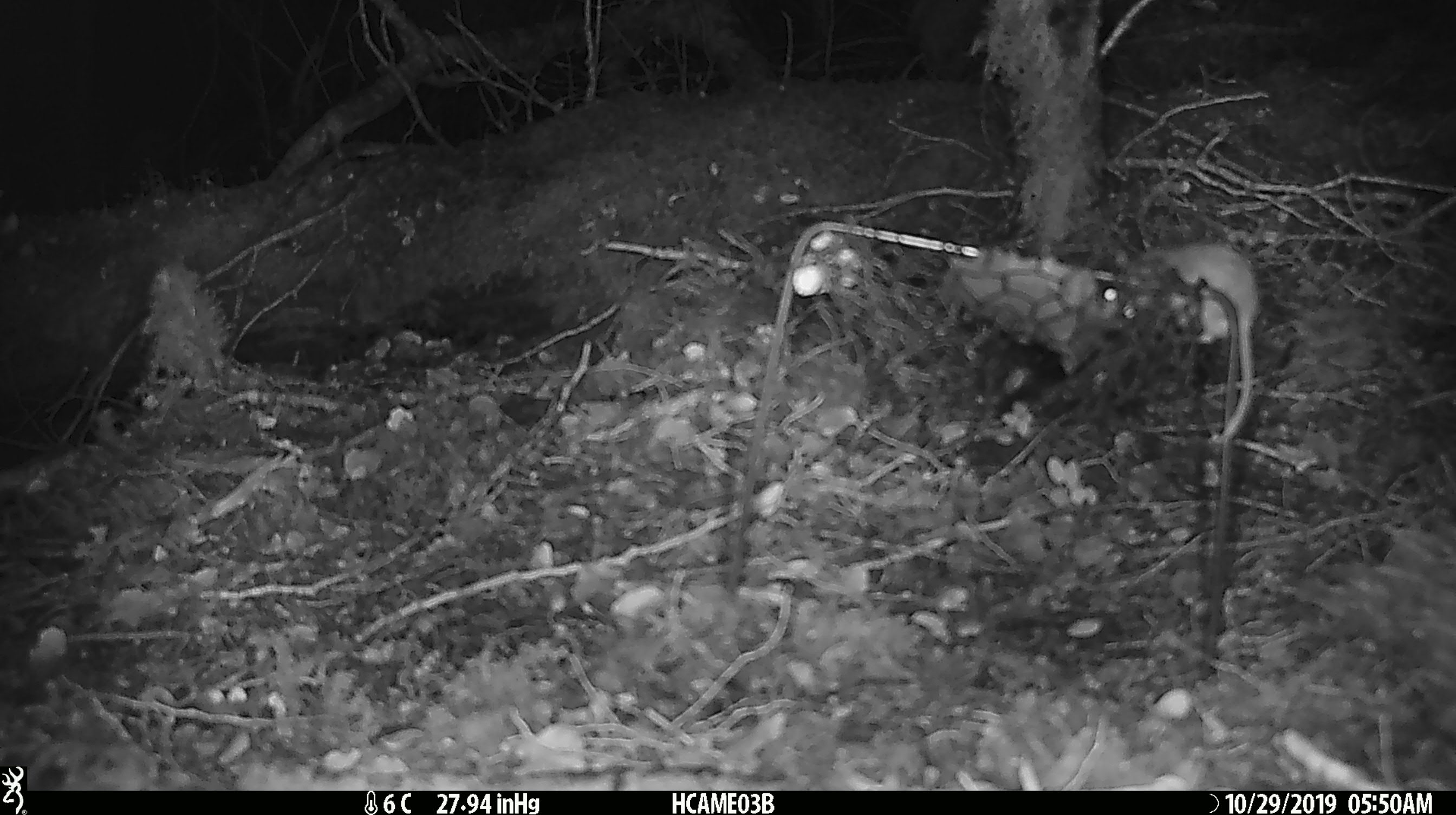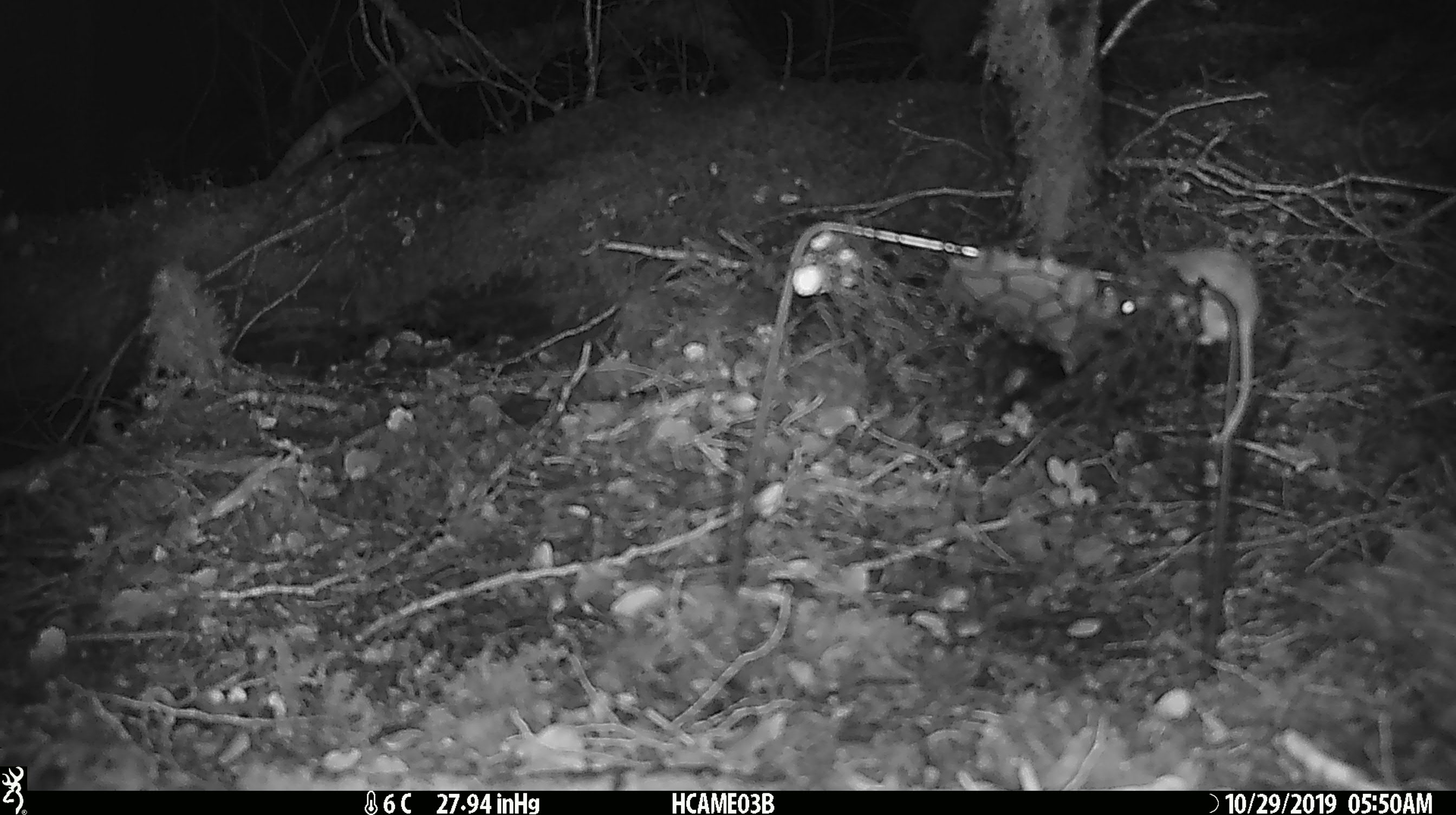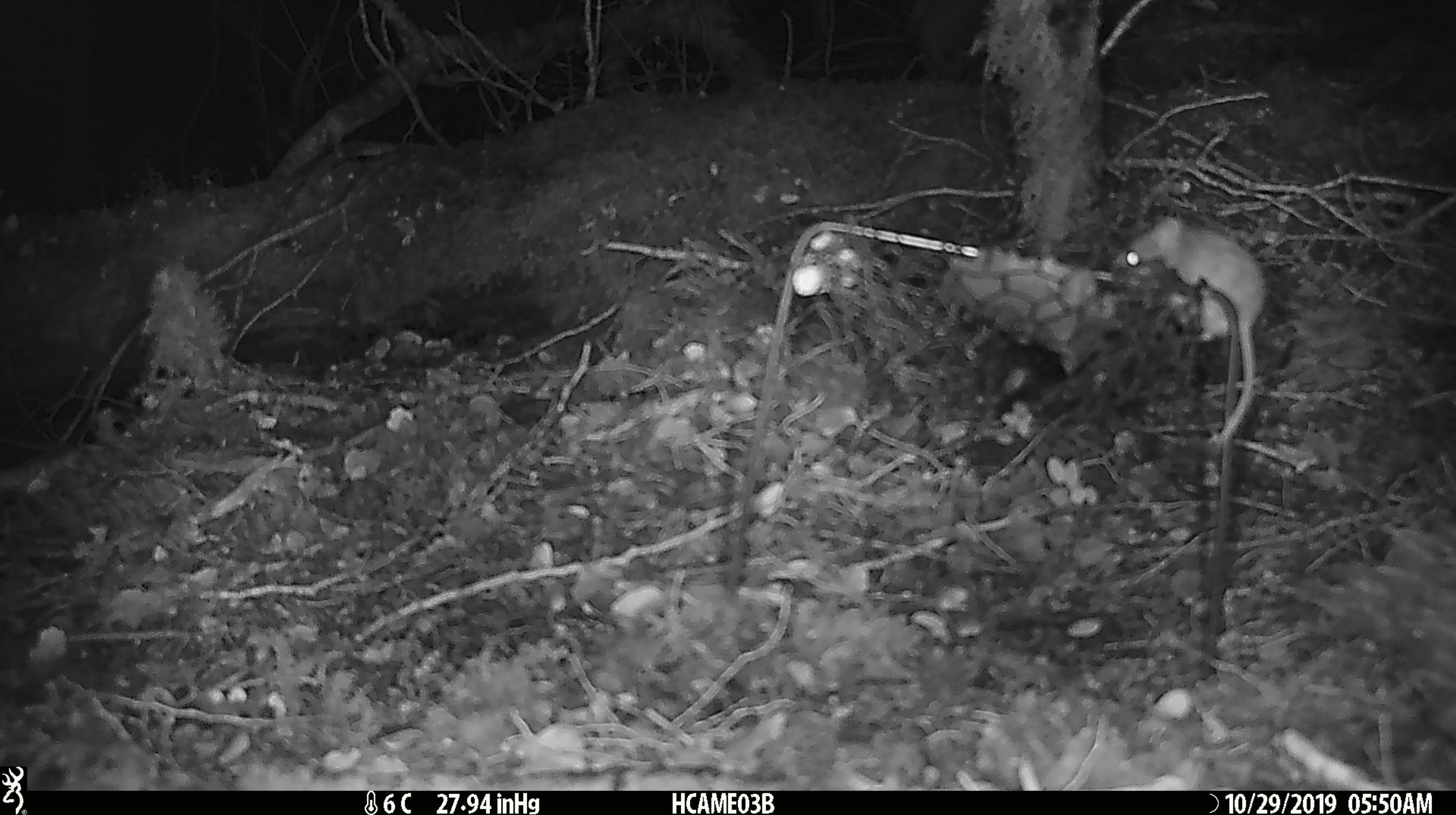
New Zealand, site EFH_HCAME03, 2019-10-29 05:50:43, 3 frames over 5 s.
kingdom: Animalia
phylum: Chordata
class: Mammalia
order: Rodentia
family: Muridae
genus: Mus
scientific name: Mus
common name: mouse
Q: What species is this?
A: Mouse (Mus).